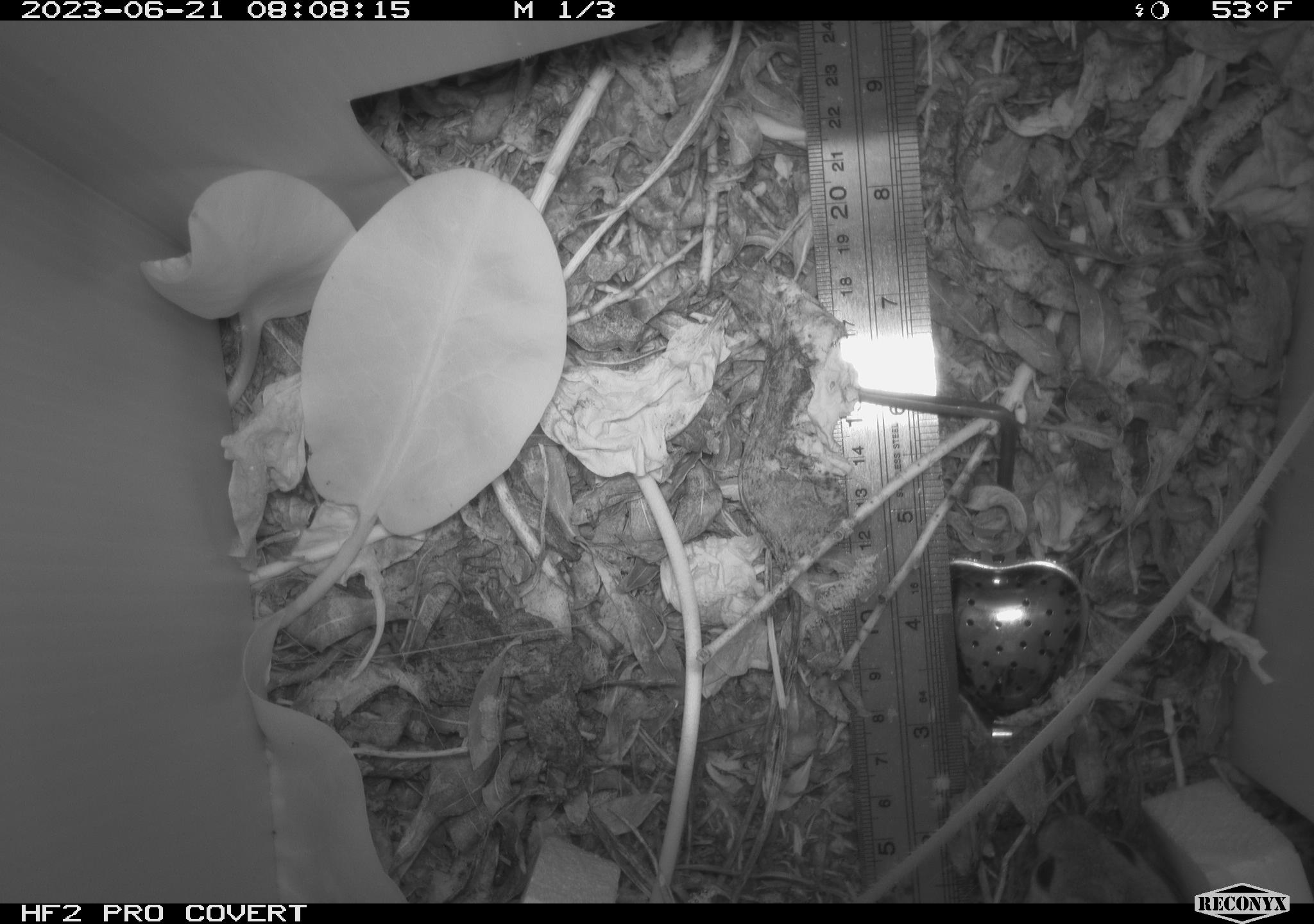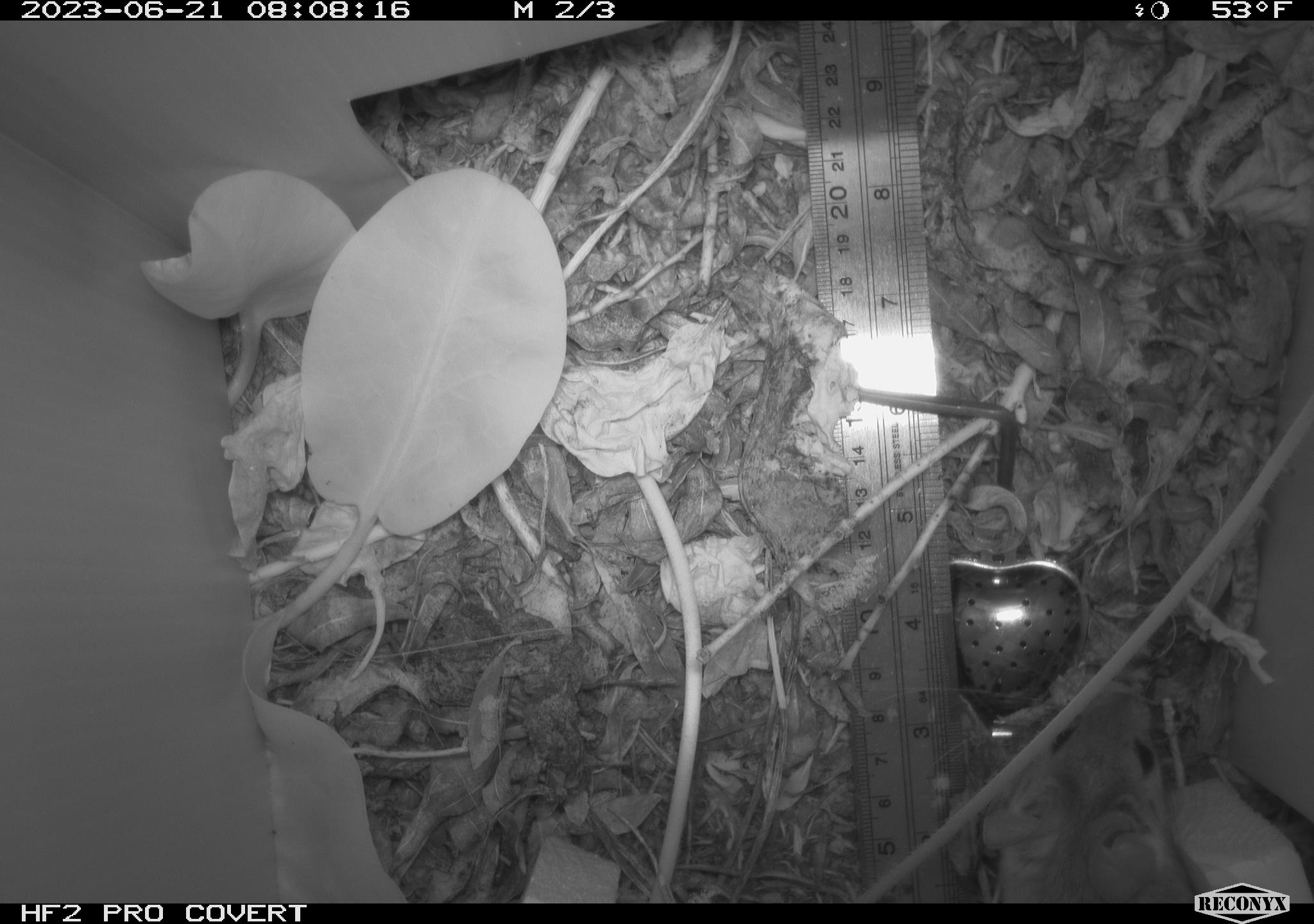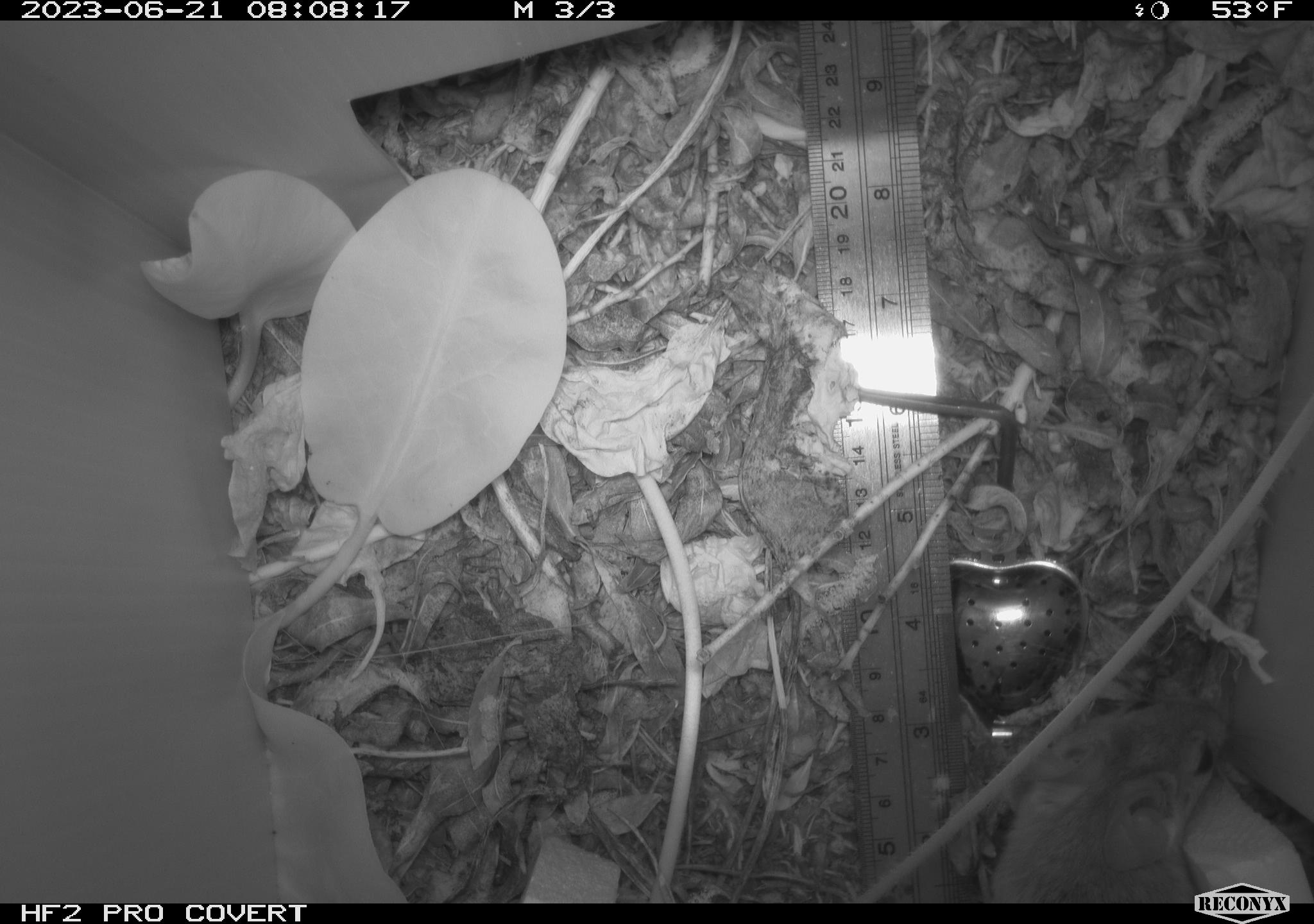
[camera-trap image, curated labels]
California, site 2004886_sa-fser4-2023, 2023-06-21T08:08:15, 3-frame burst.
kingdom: Animalia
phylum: Chordata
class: Mammalia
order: Rodentia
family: Cricetidae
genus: Neotoma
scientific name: Neotoma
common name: pack rat or woodrat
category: neotoma species